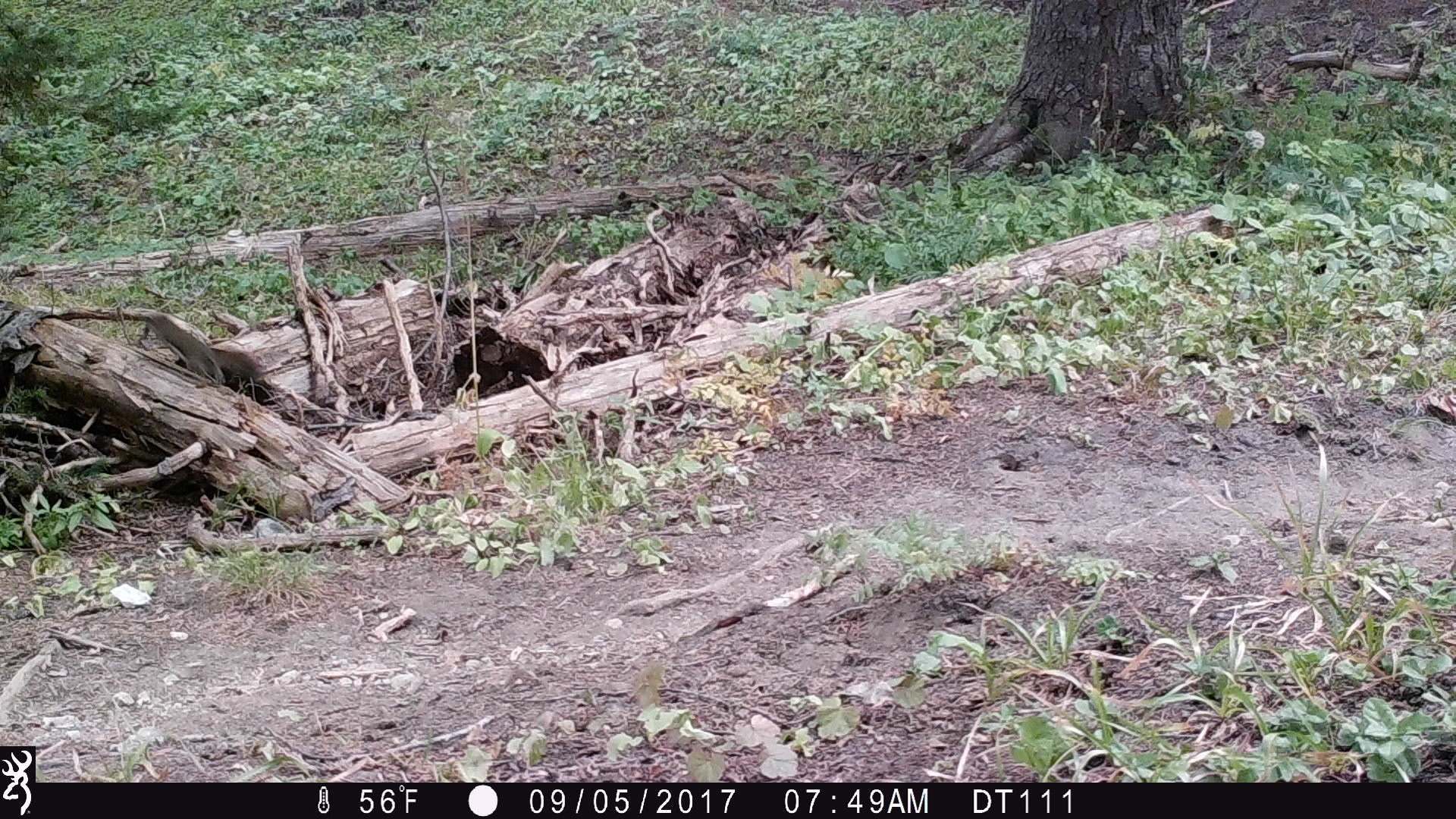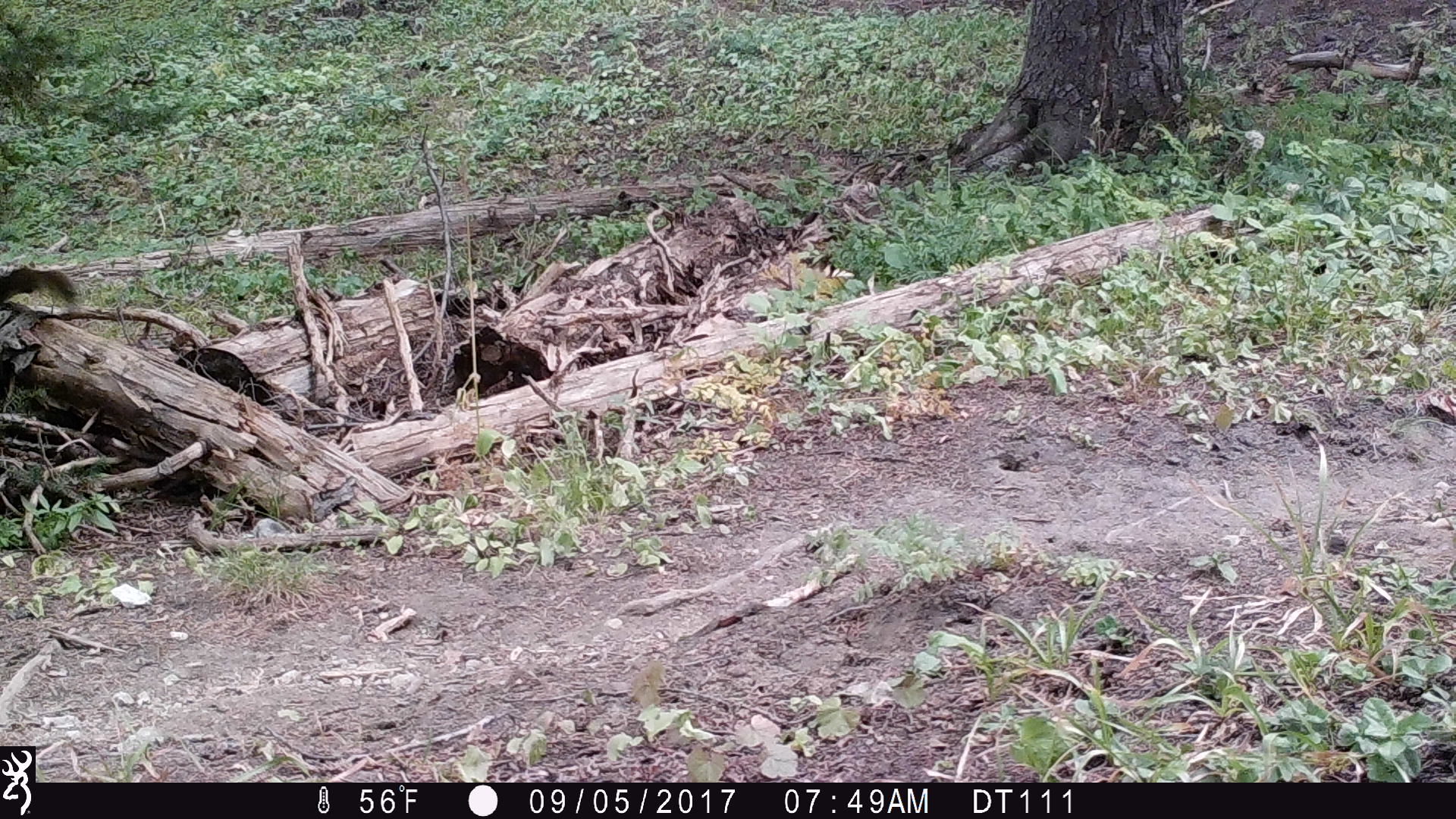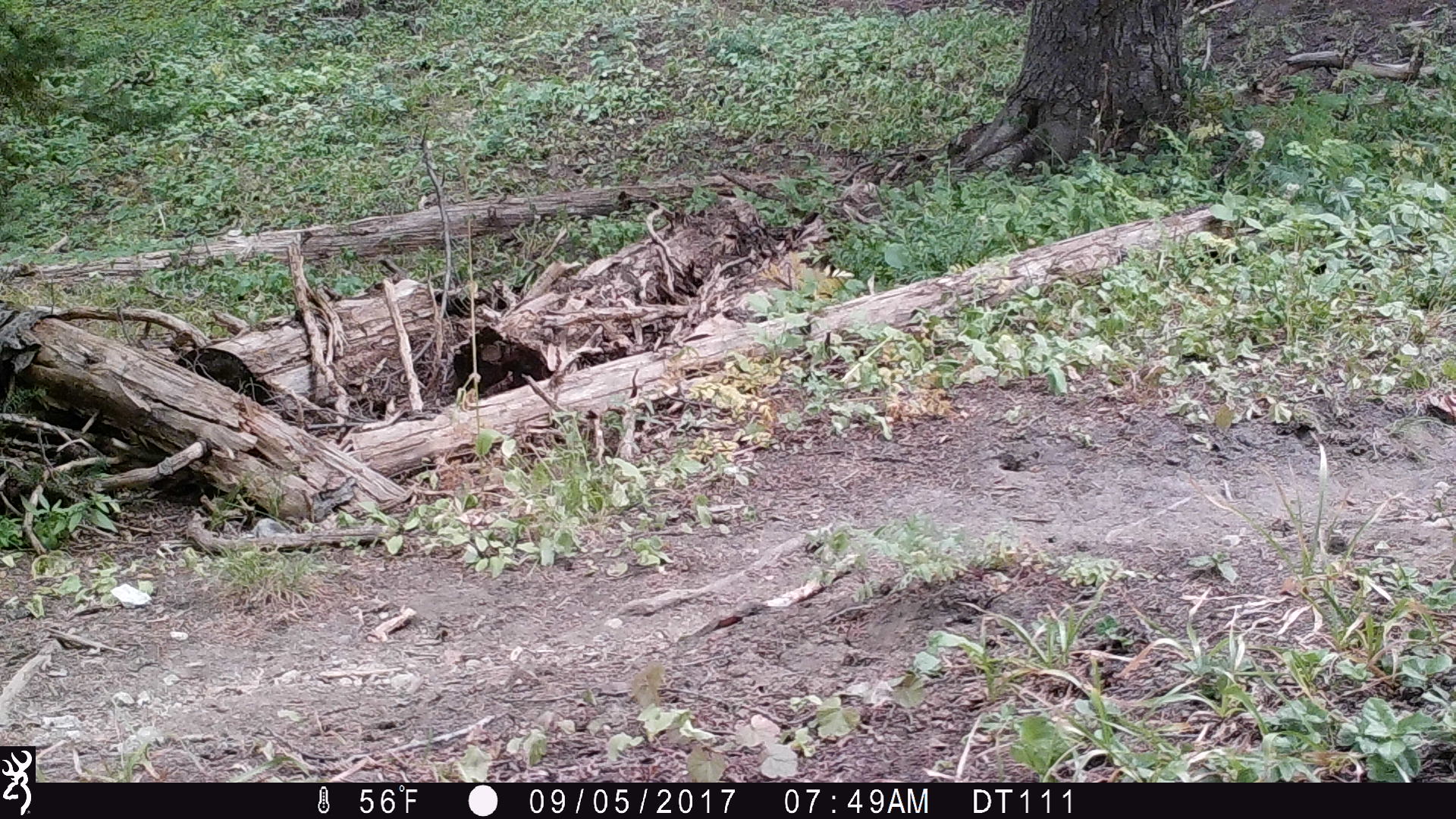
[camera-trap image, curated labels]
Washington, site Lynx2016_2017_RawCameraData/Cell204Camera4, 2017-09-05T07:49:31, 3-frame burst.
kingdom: Animalia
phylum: Chordata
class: Mammalia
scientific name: Mammalia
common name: small mammal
Small mammal (Mammalia). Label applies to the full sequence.